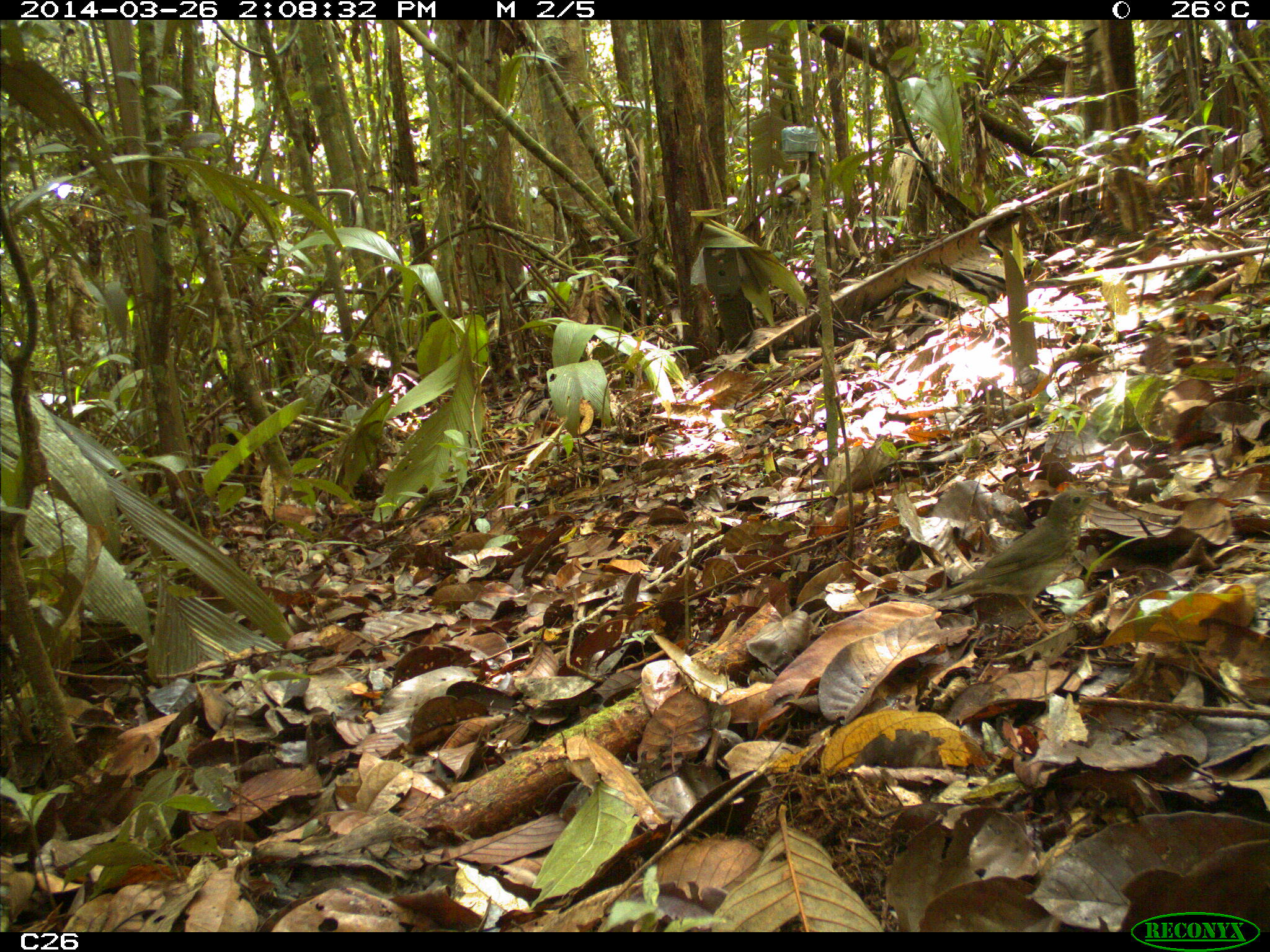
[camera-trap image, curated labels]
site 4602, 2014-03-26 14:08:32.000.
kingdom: Animalia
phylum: Chordata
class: Aves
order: Passeriformes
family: Turdidae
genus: Catharus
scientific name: Catharus ustulatus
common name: swainson's thrush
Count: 1.